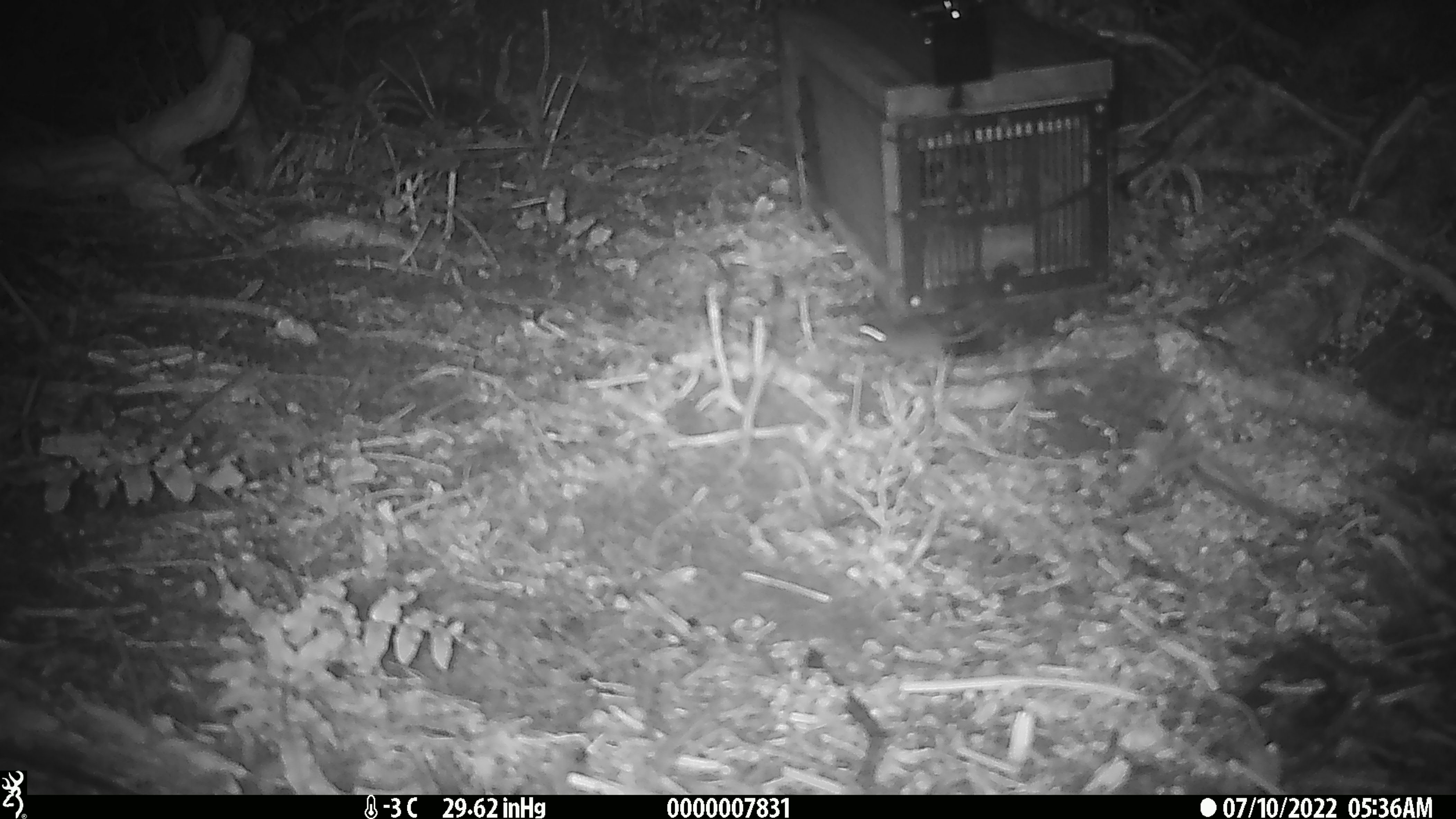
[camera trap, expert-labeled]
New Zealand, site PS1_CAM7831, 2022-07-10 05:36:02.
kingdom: Animalia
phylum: Chordata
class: Mammalia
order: Rodentia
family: Muridae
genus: Mus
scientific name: Mus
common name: mouse